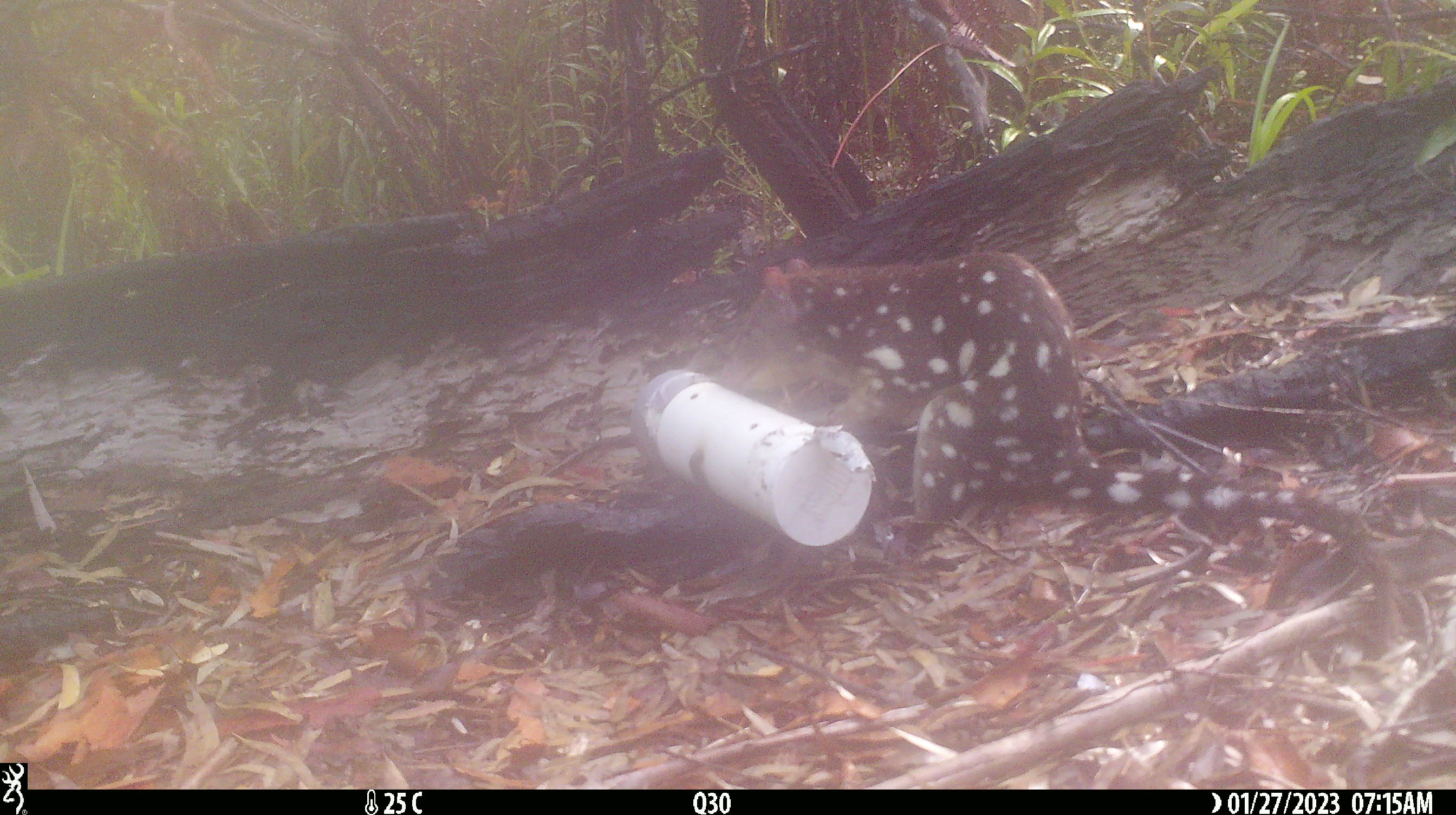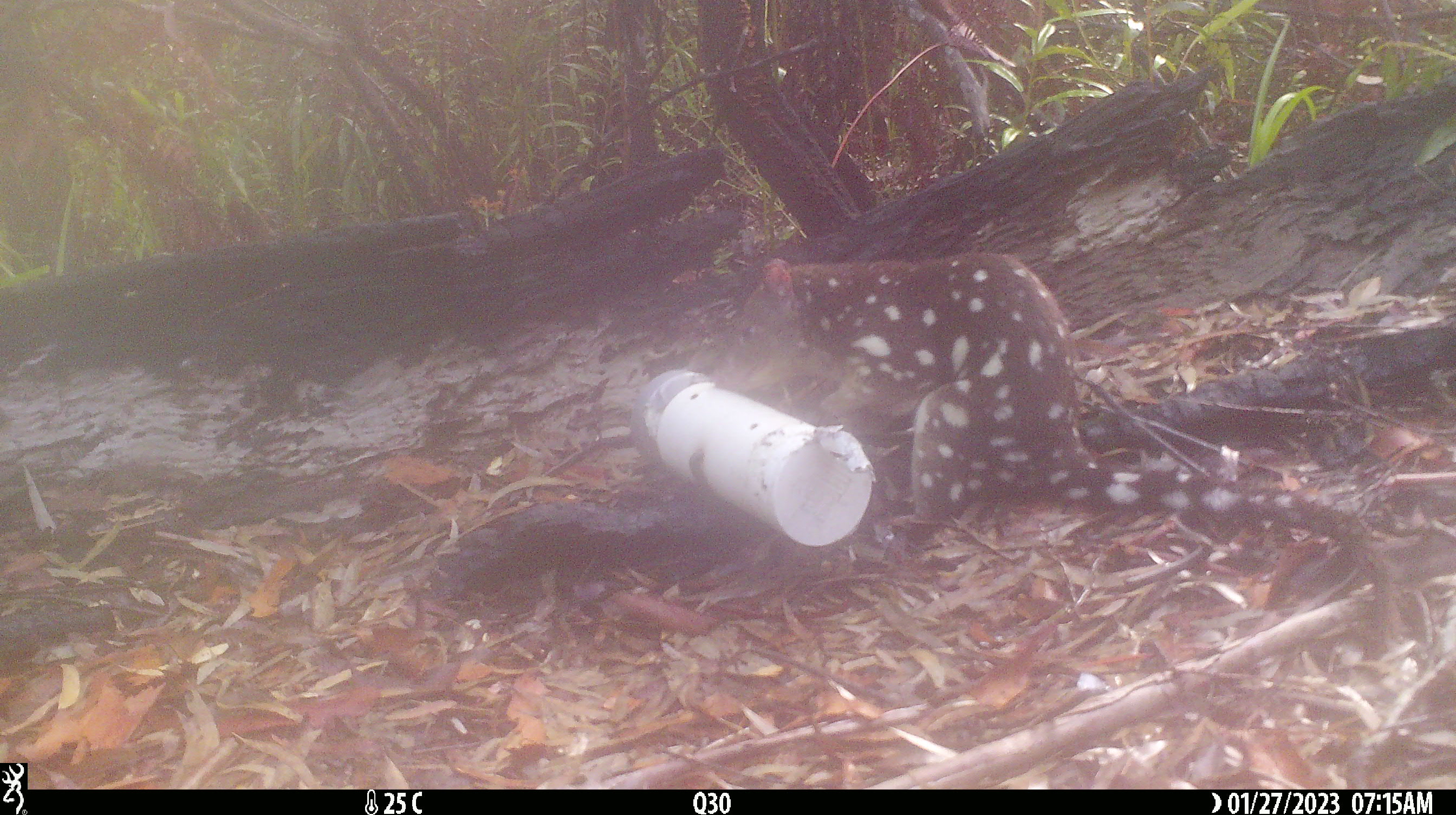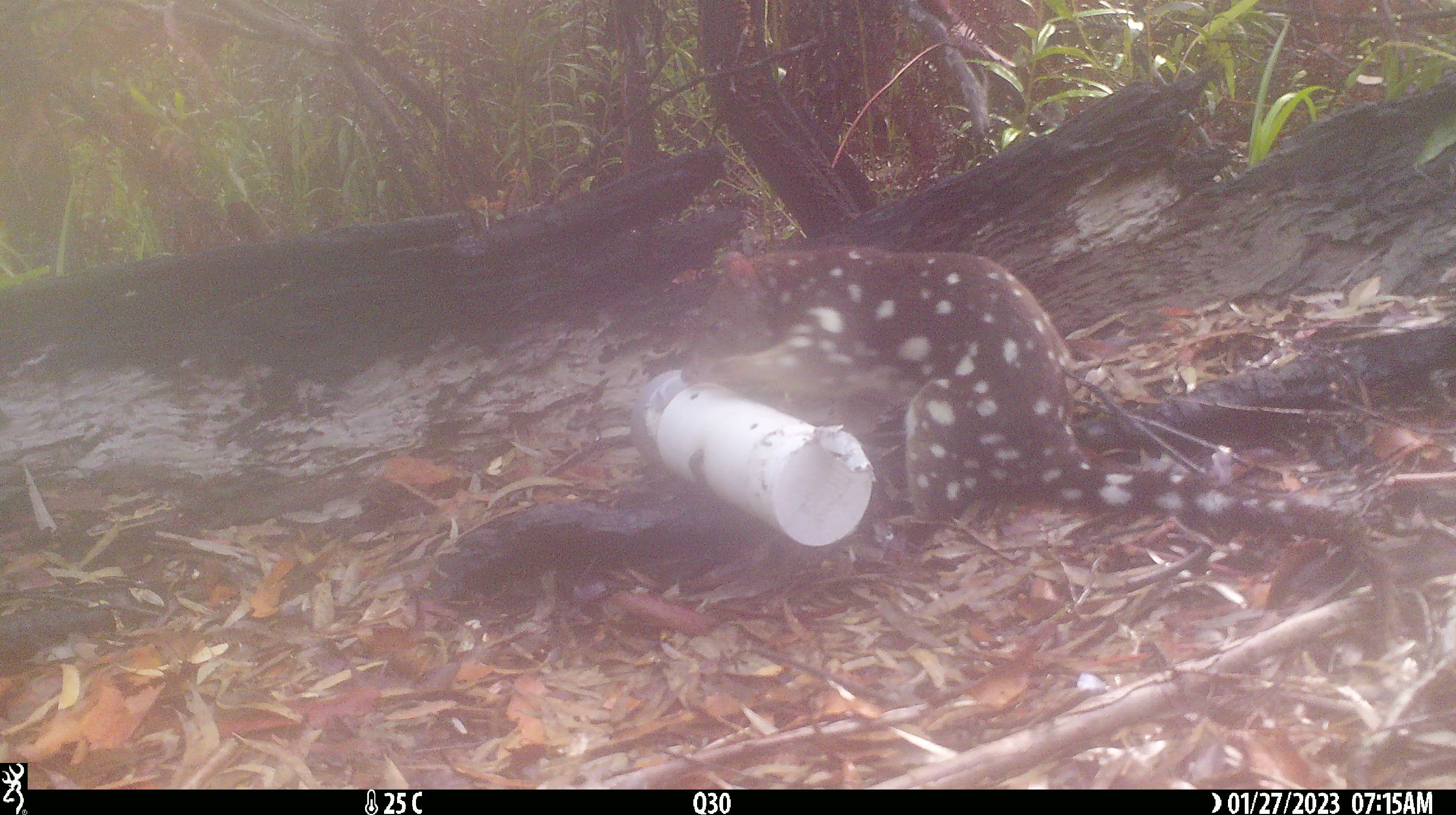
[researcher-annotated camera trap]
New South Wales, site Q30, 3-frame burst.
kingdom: Animalia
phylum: Chordata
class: Mammalia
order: Dasyuromorphia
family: Dasyuridae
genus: Dasyurus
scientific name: Dasyurus maculatus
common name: spotted-tailed quoll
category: quoll